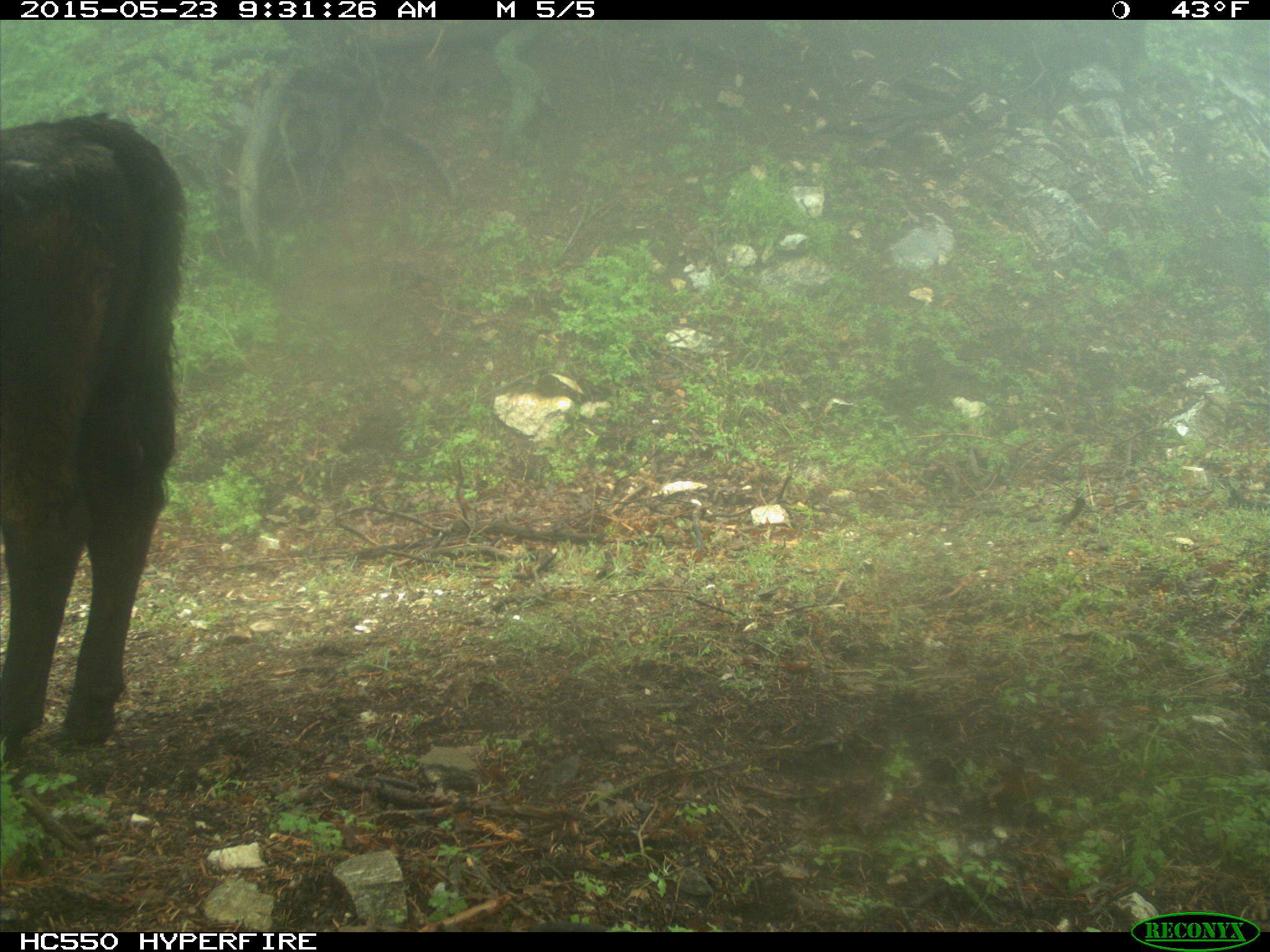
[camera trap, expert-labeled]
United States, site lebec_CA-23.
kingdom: Animalia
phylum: Chordata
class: Mammalia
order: Artiodactyla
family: Bovidae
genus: Bos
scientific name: Bos taurus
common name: domestic cow